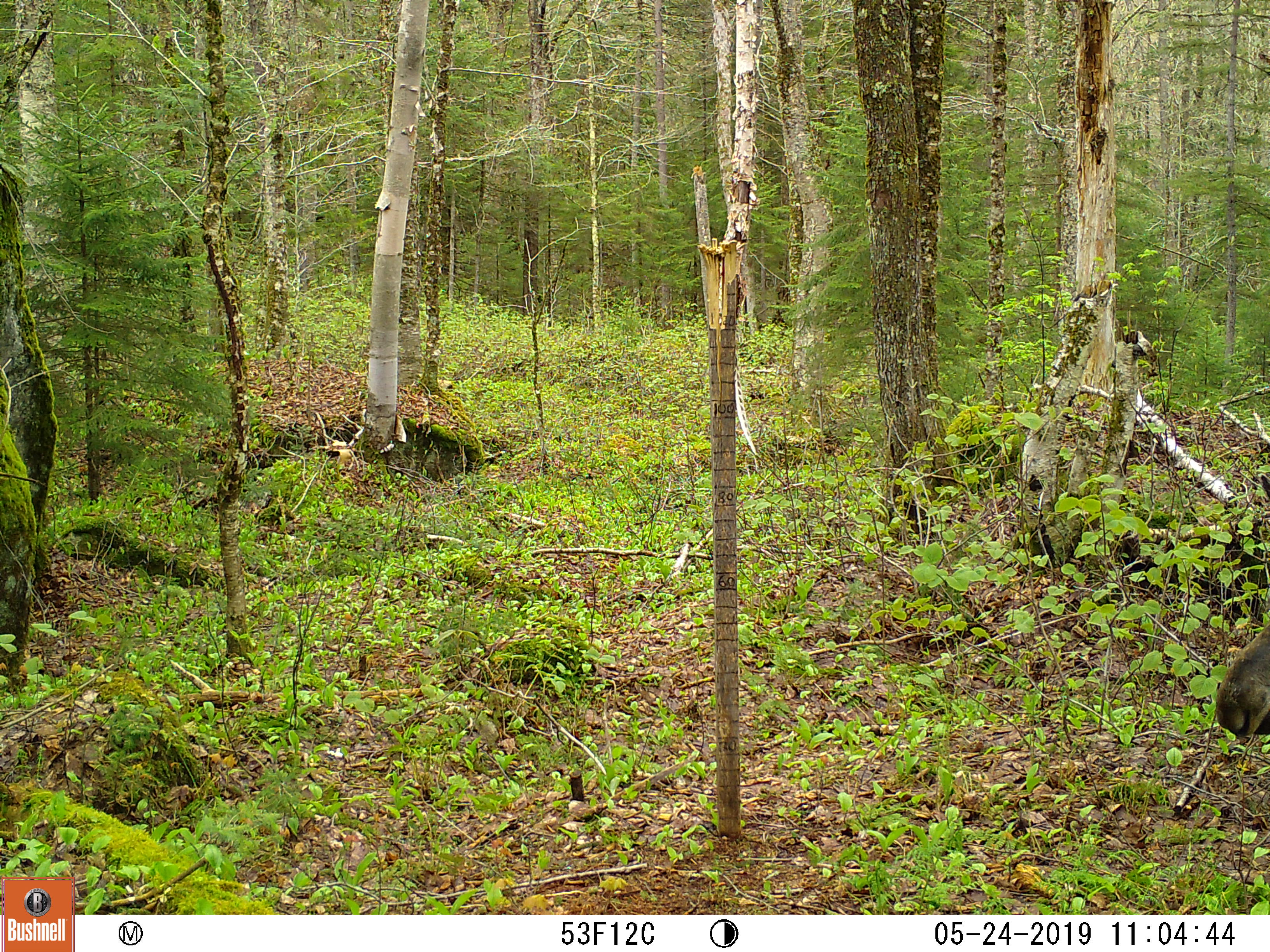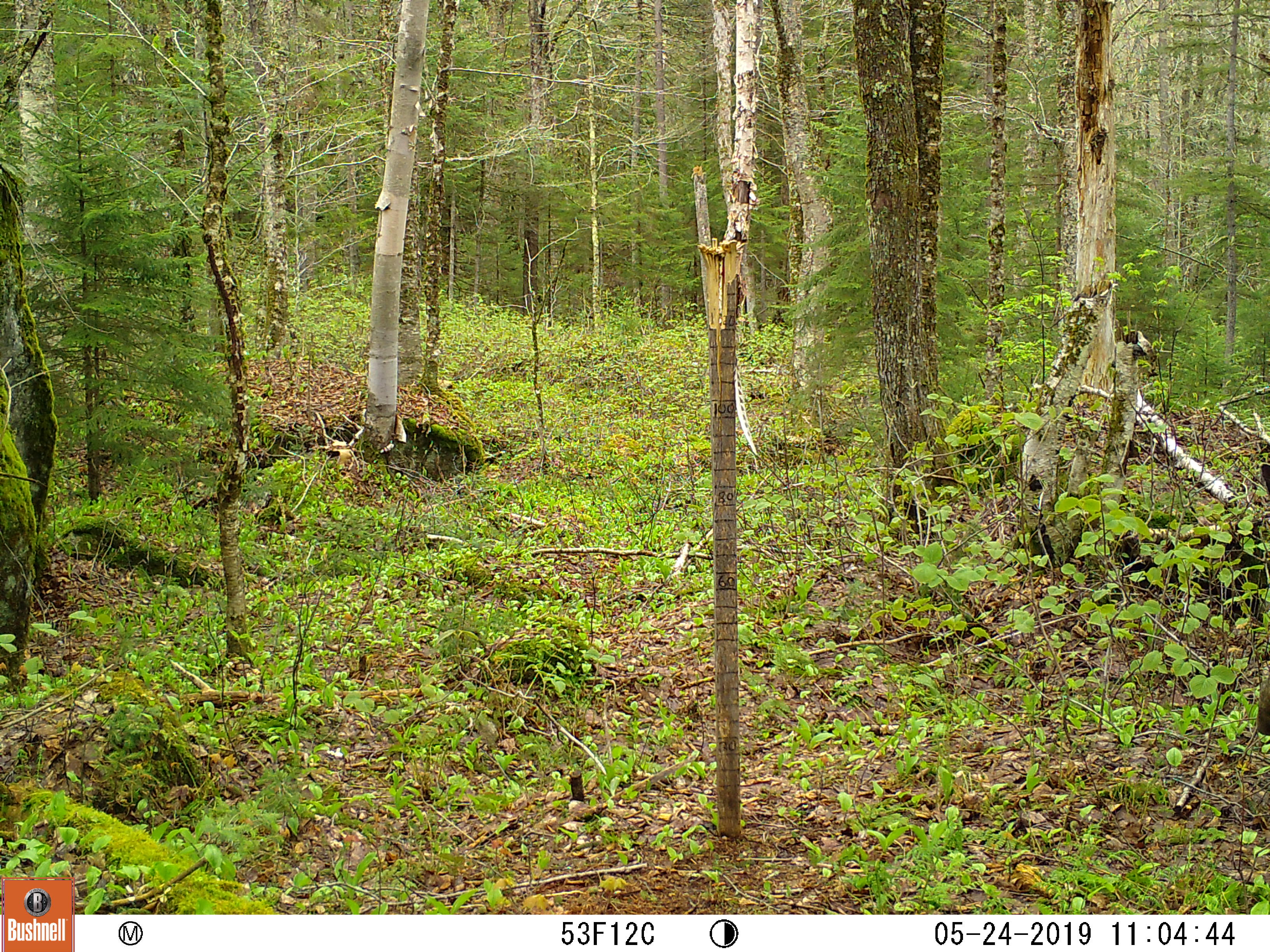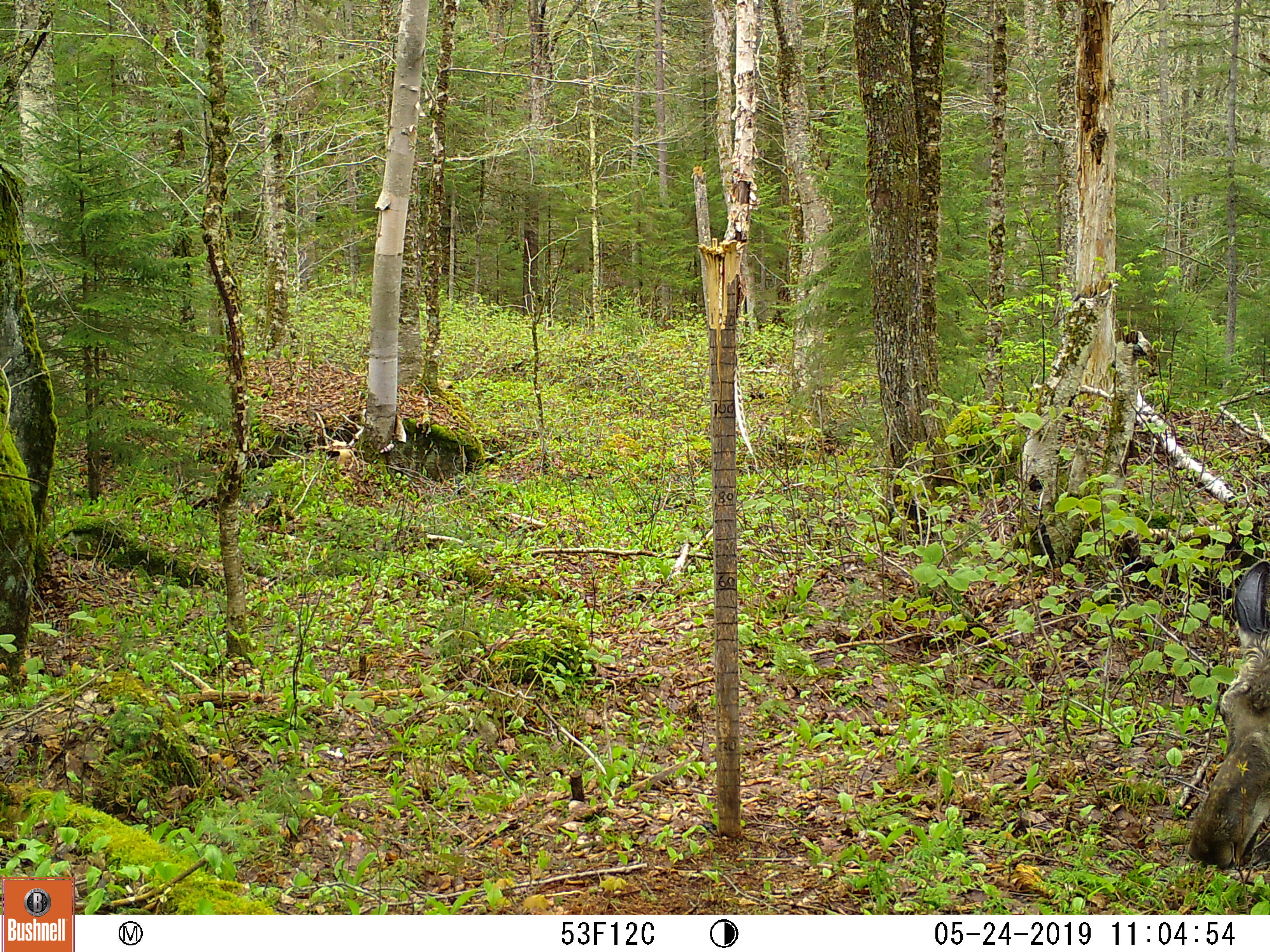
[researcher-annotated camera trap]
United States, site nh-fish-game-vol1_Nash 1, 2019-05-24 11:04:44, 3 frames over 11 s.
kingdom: Animalia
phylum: Chordata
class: Mammalia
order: Artiodactyla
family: Cervidae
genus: Alces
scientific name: Alces alces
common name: moose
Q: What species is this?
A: Moose (Alces alces).